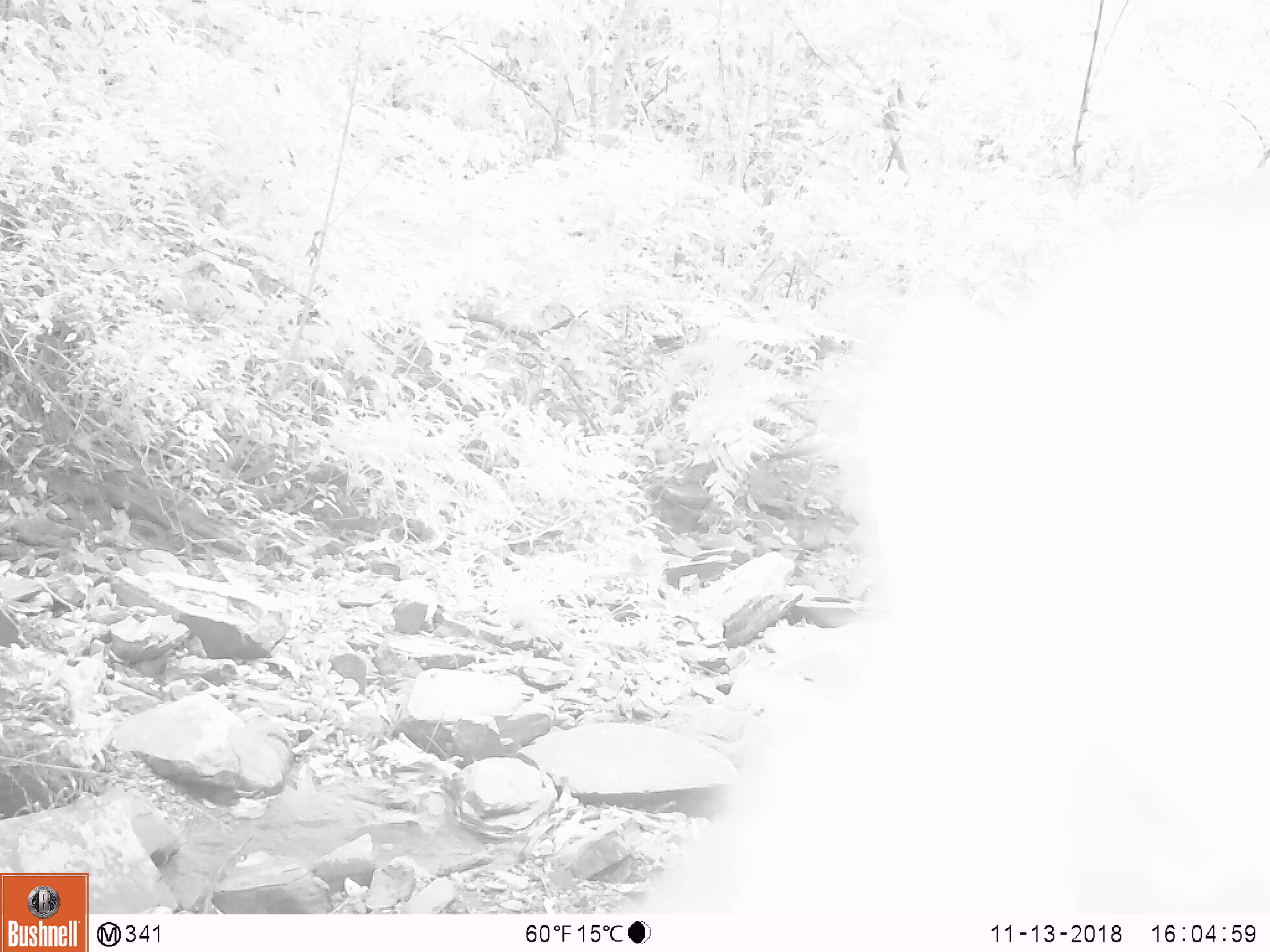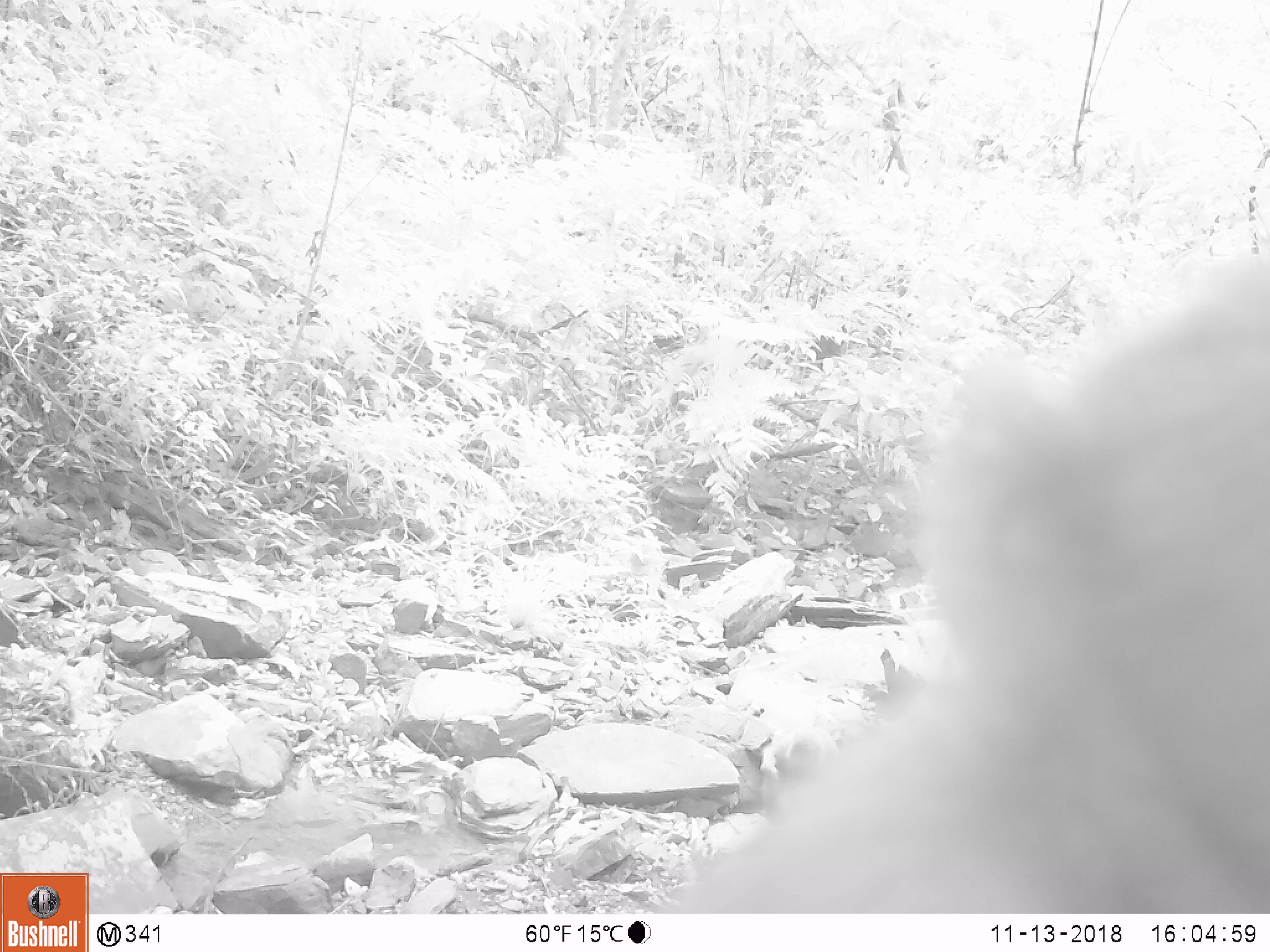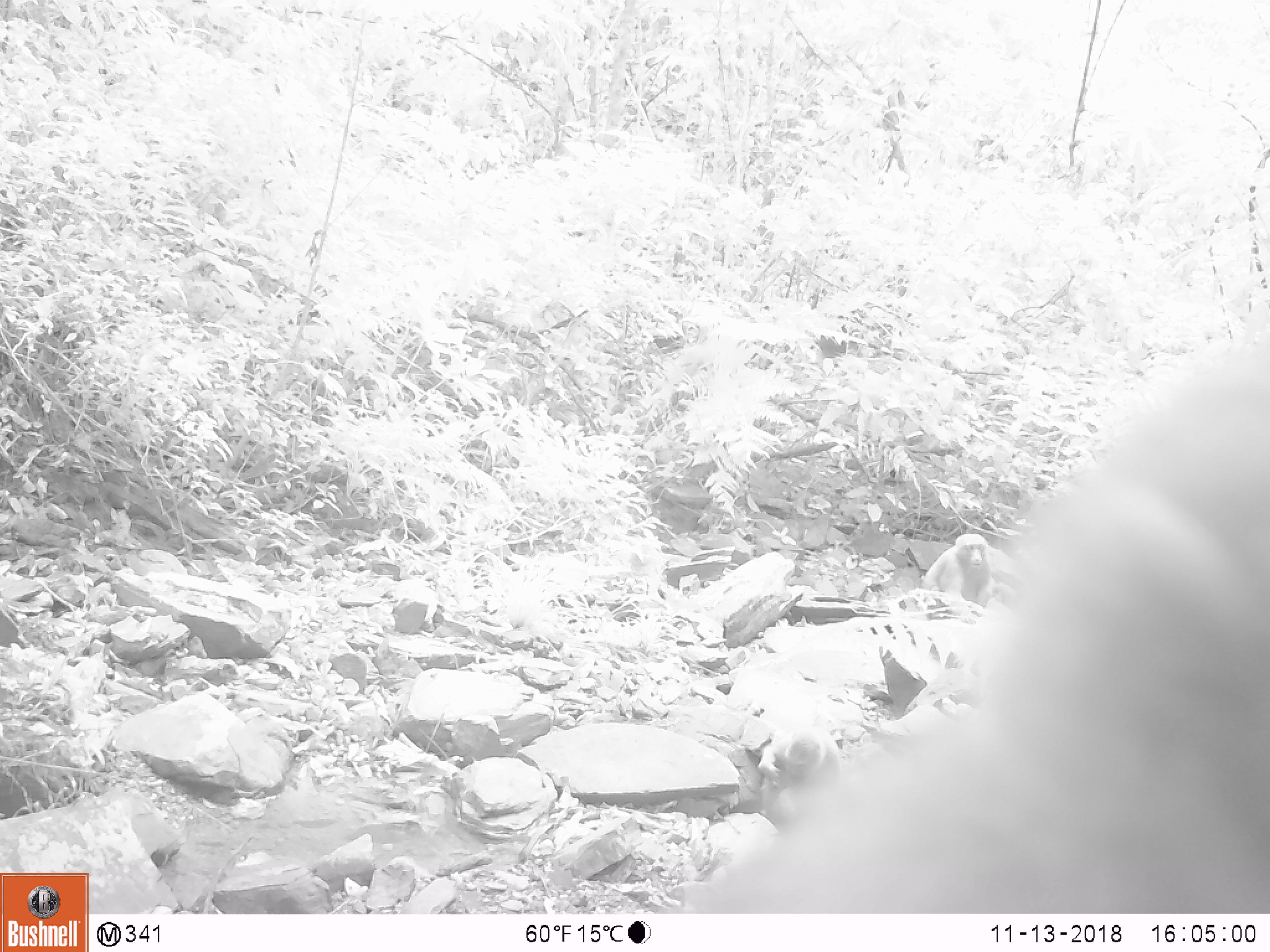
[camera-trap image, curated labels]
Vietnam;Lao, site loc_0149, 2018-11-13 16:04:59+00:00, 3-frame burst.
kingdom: Animalia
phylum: Chordata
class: Mammalia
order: Primates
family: Cercopithecidae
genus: Macaca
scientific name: Macaca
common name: macaques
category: assam or rhesus macaque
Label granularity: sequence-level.